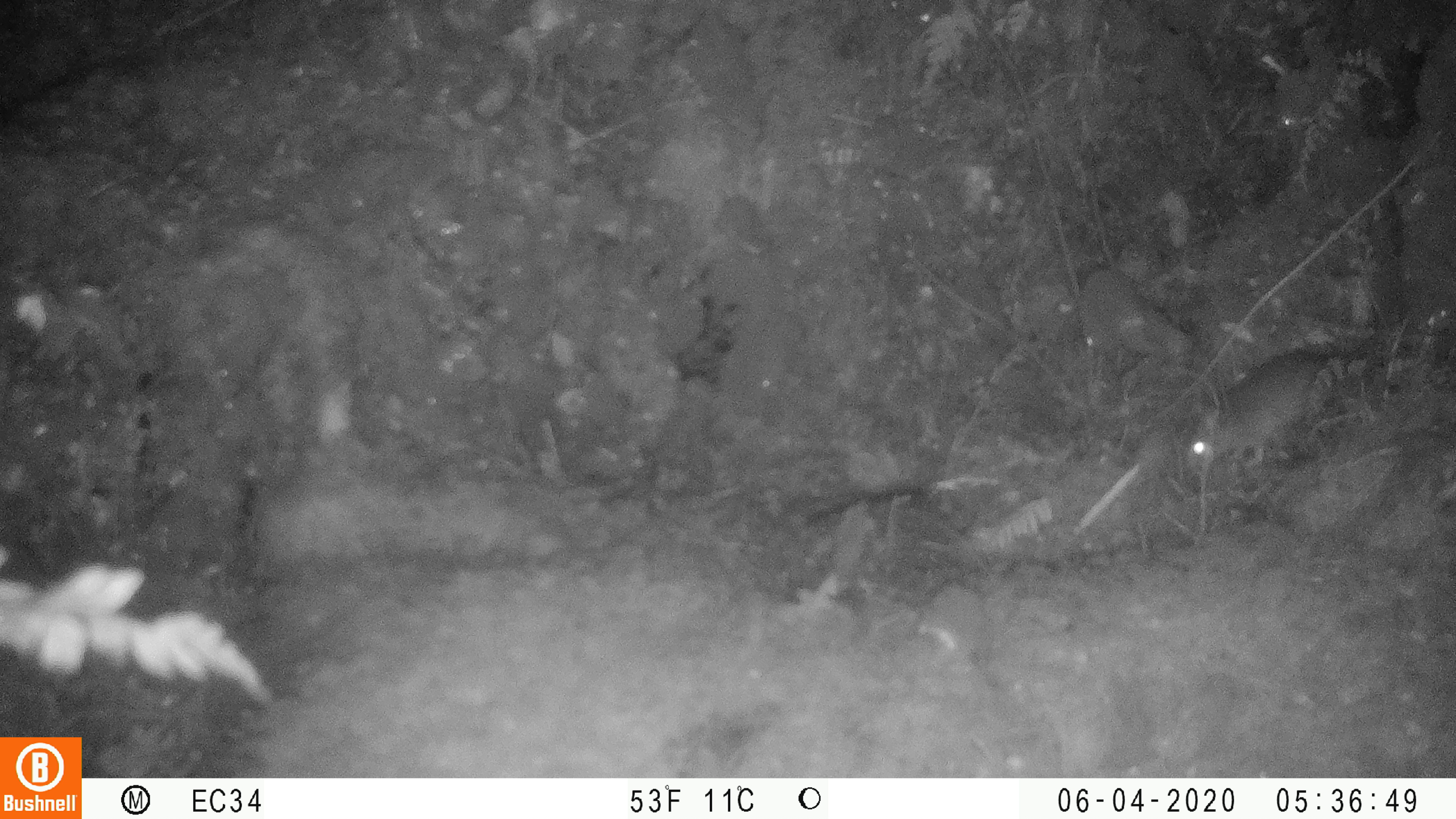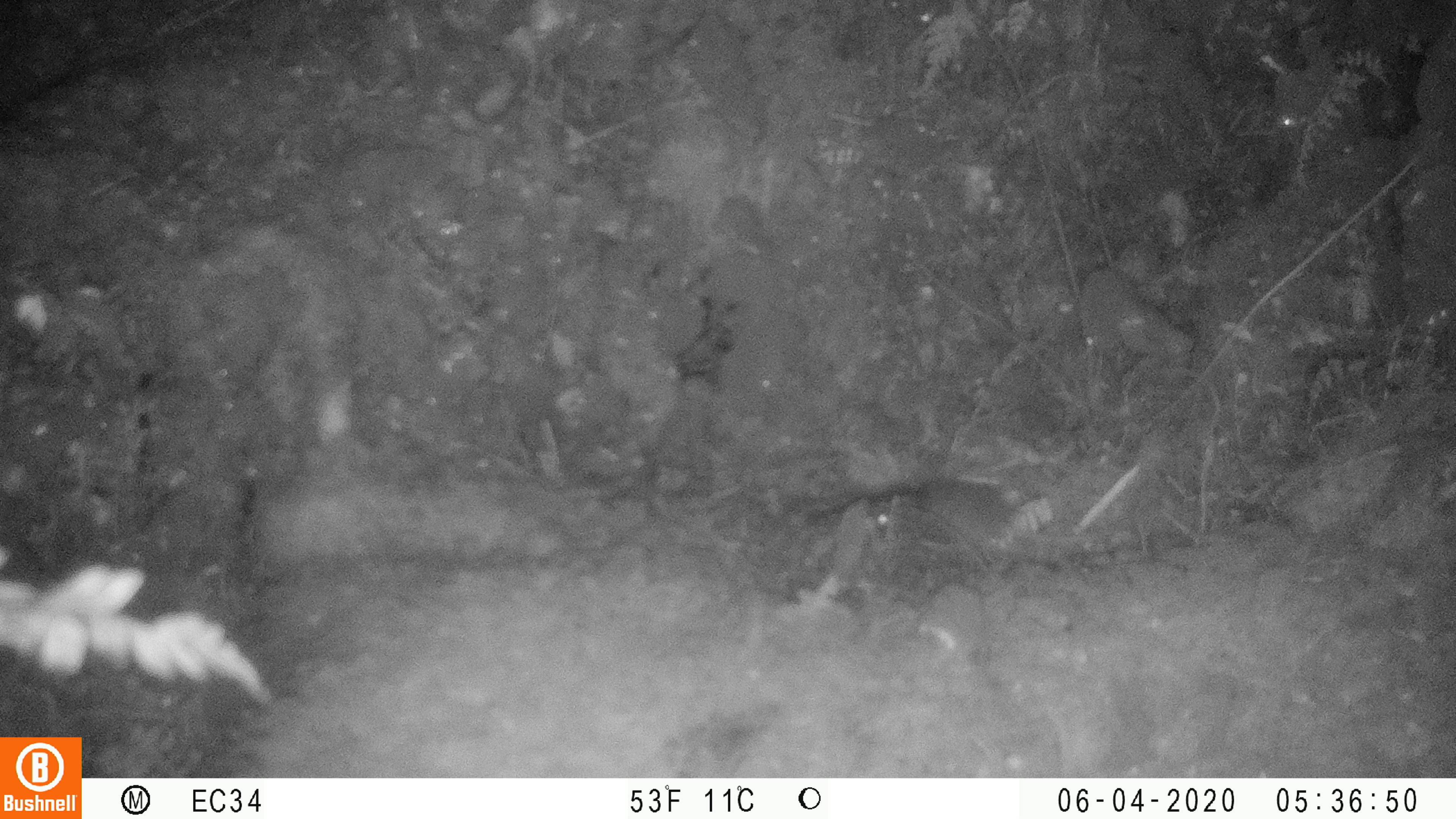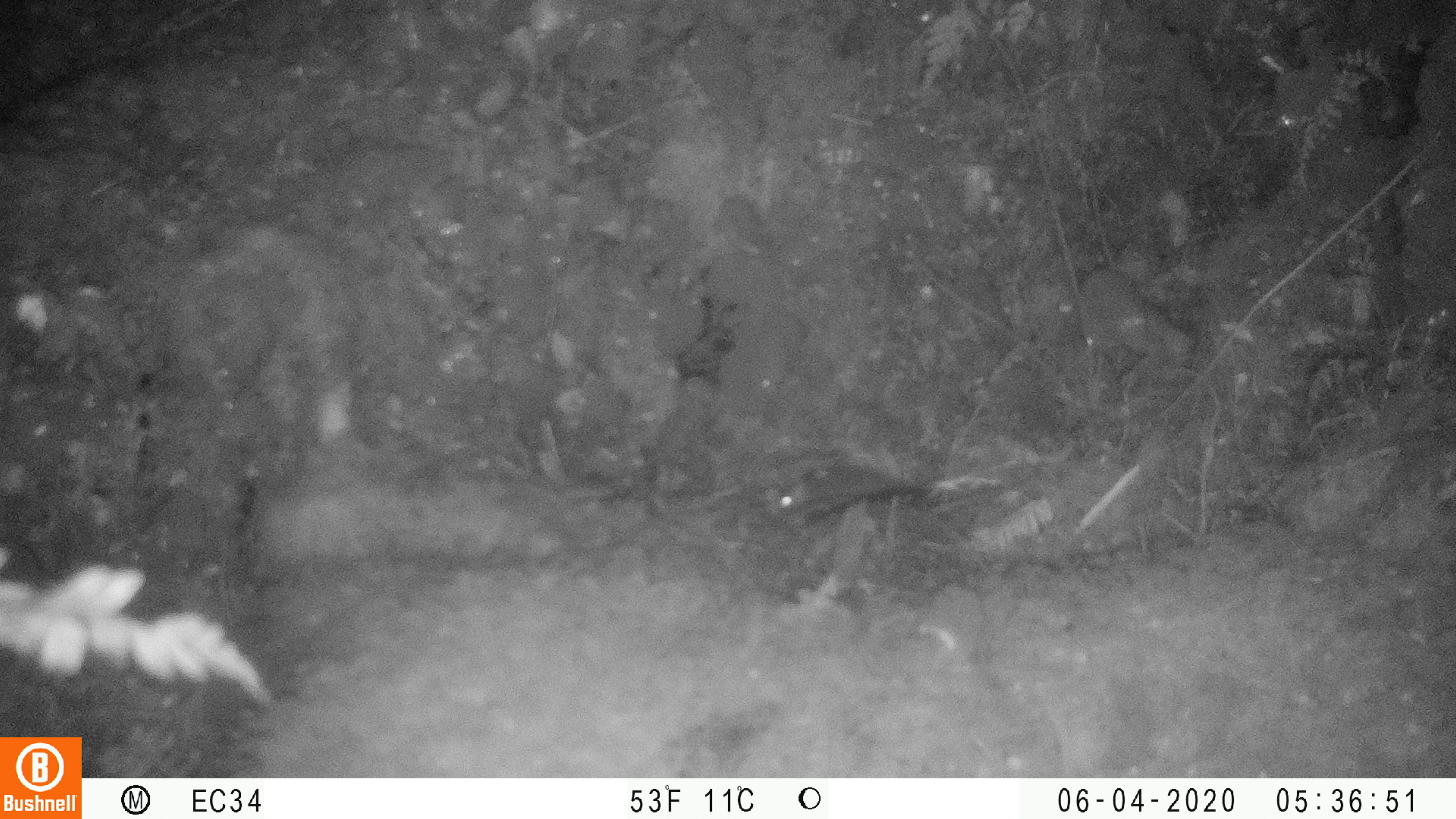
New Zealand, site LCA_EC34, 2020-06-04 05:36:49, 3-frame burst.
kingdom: Animalia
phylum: Chordata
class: Mammalia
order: Rodentia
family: Muridae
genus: Rattus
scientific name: Rattus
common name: rat